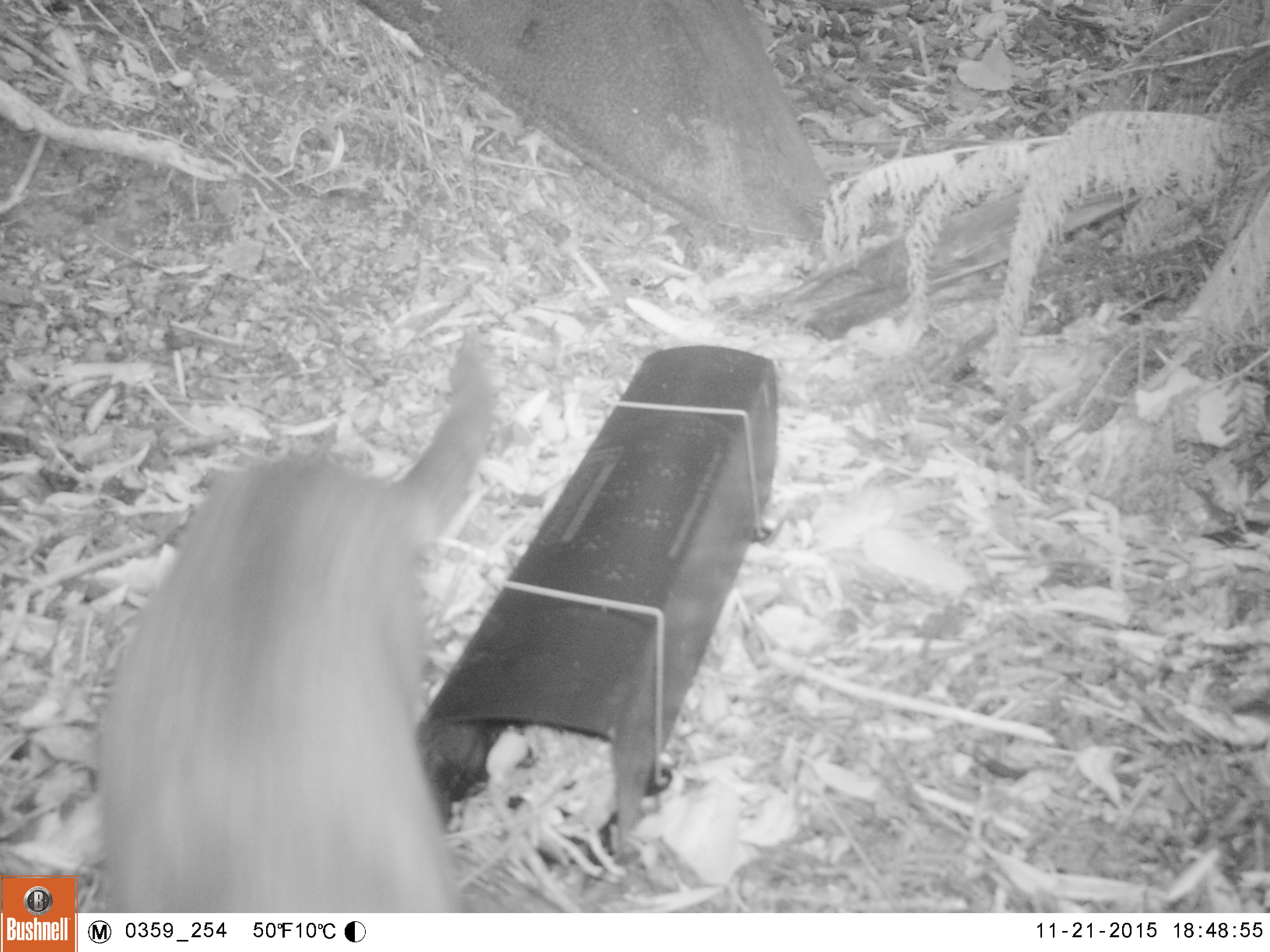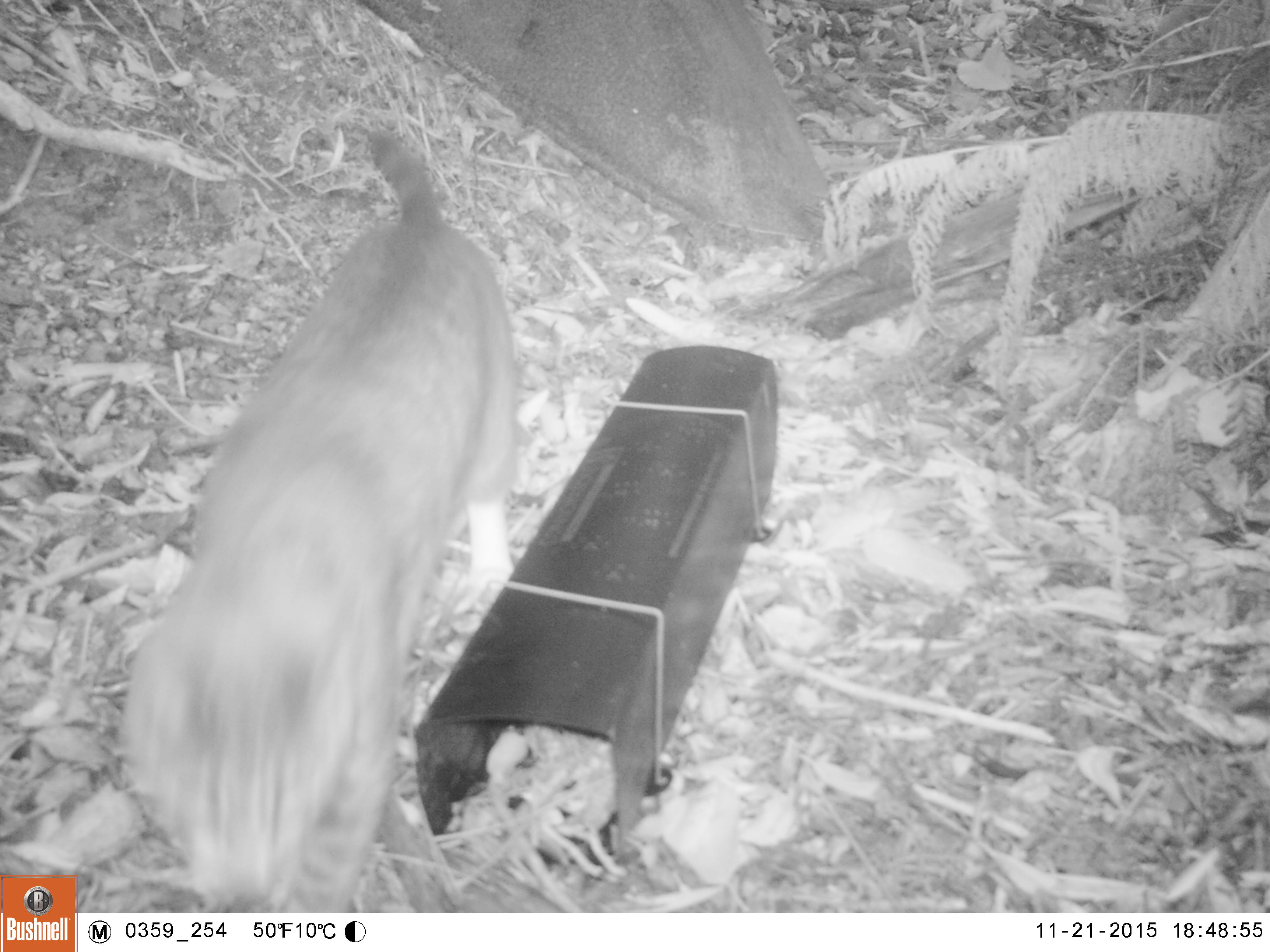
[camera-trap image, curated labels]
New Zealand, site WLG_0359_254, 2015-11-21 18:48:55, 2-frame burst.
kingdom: Animalia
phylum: Chordata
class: Mammalia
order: Carnivora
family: Felidae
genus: Felis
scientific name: Felis catus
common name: domestic cat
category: cat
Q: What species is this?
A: Cat (domestic cat) (Felis catus).